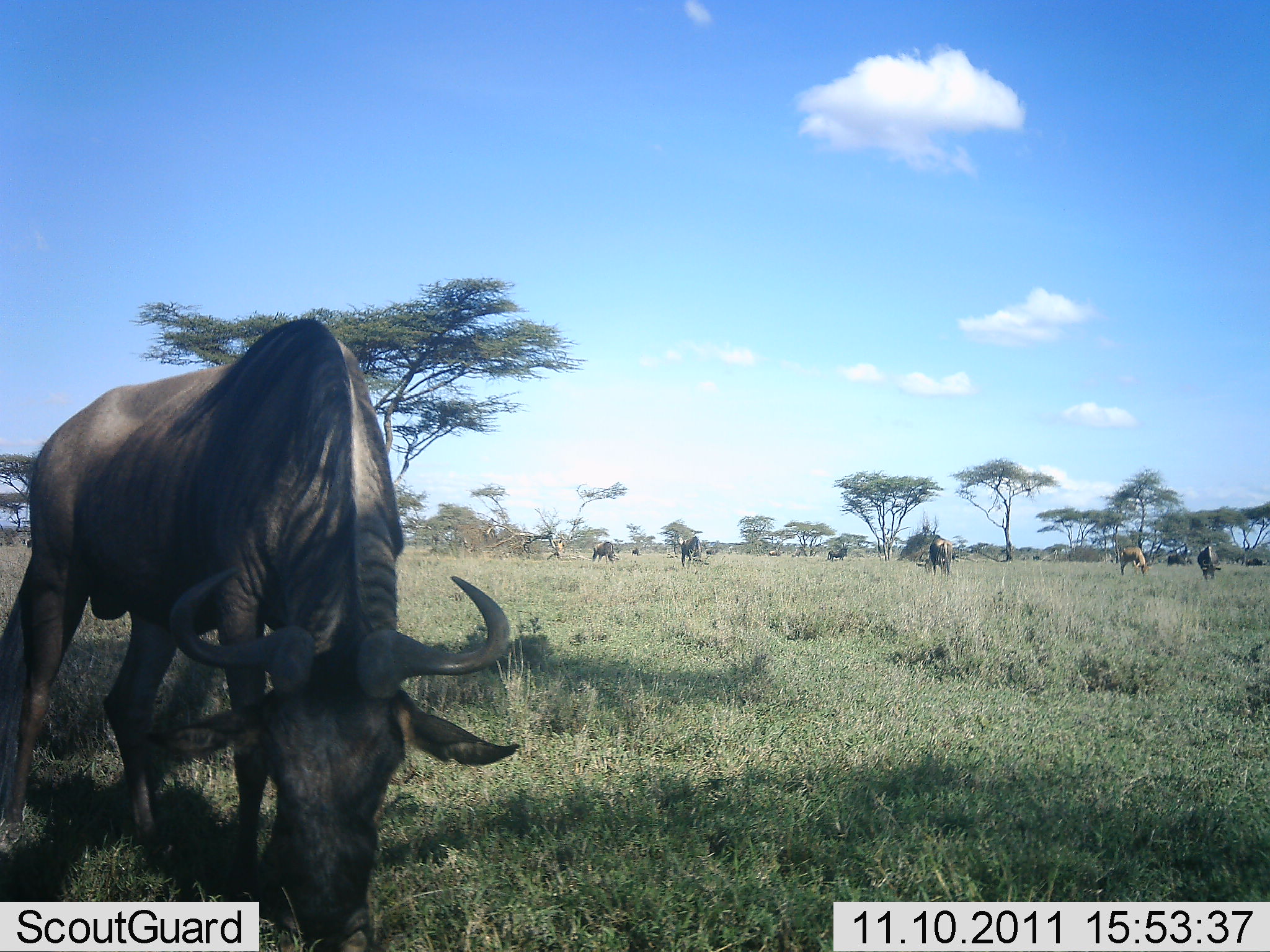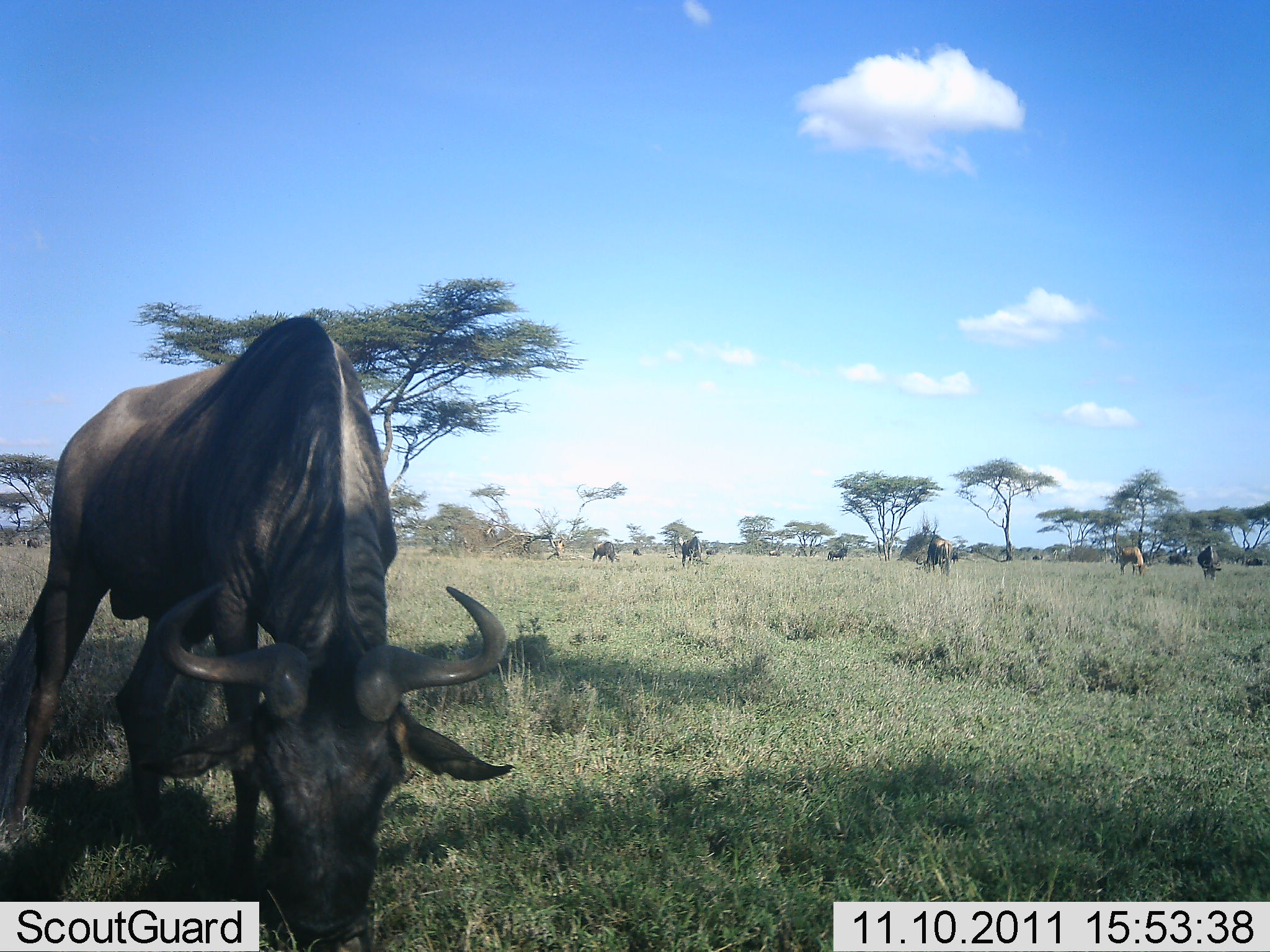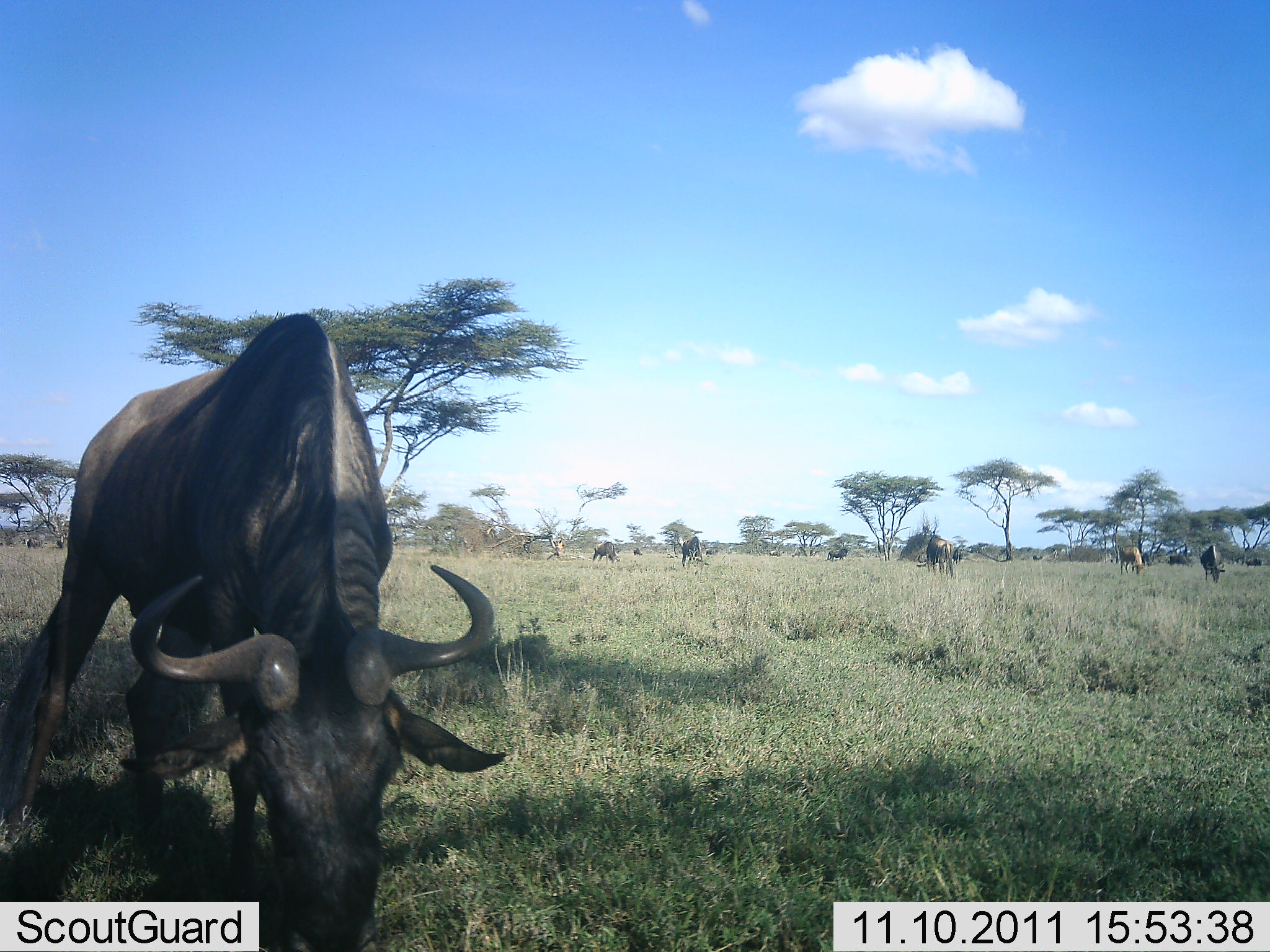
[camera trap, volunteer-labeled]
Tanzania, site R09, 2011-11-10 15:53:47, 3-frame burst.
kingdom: Animalia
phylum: Chordata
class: Mammalia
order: Artiodactyla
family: Bovidae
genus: Connochaetes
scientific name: Connochaetes taurinus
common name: blue wildebeest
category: wildebeest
Wildebeest (blue wildebeest) (Connochaetes taurinus), count 9. Behavior (volunteer vote fractions): standing 31%, resting 0%, moving 0%, interacting 0%. Young present (vote fraction): 0%. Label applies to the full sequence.